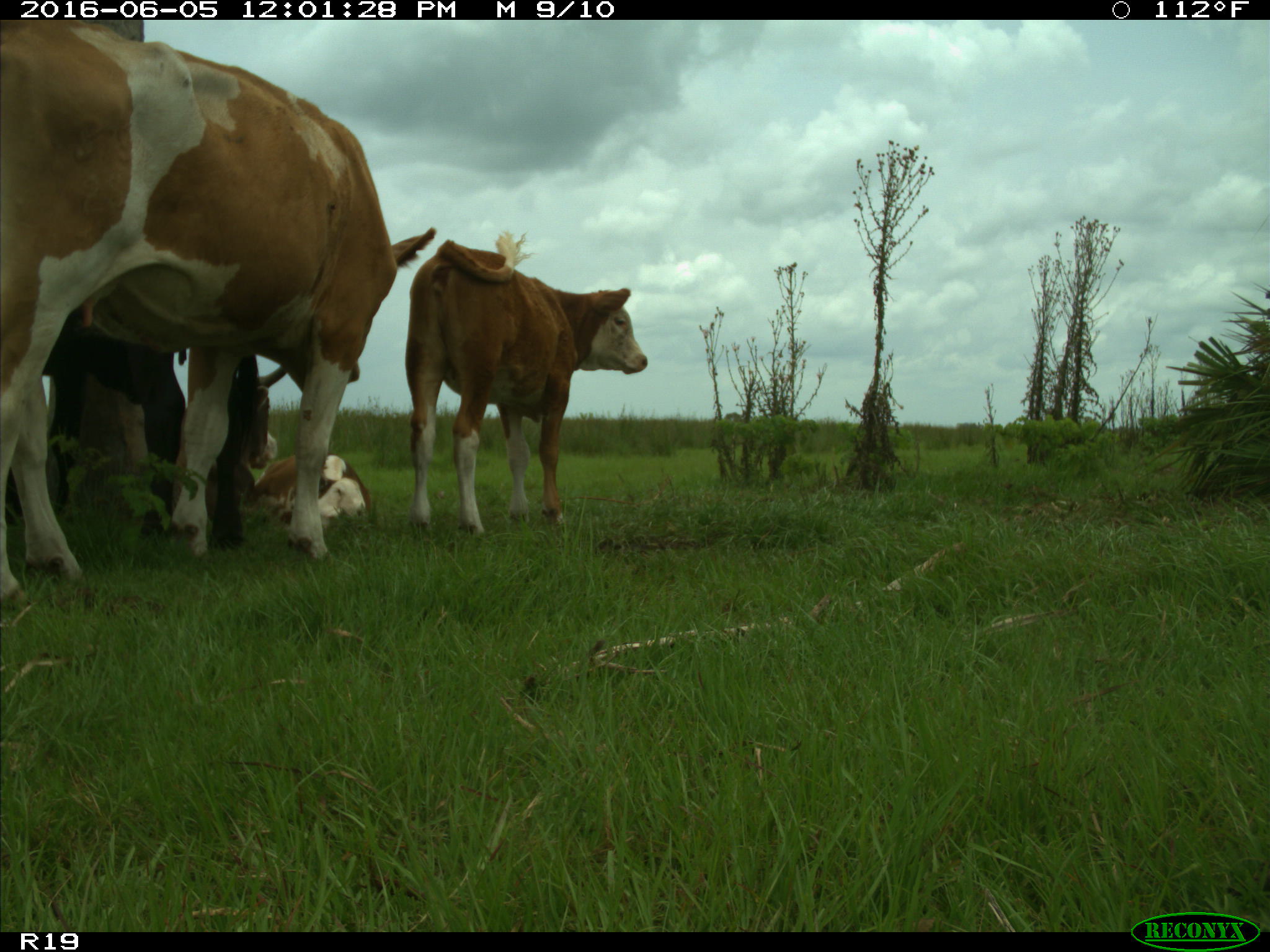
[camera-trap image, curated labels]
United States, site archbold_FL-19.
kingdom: Animalia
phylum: Chordata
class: Mammalia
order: Artiodactyla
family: Bovidae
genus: Bos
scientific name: Bos taurus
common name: domestic cow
Bos taurus (domestic cow).